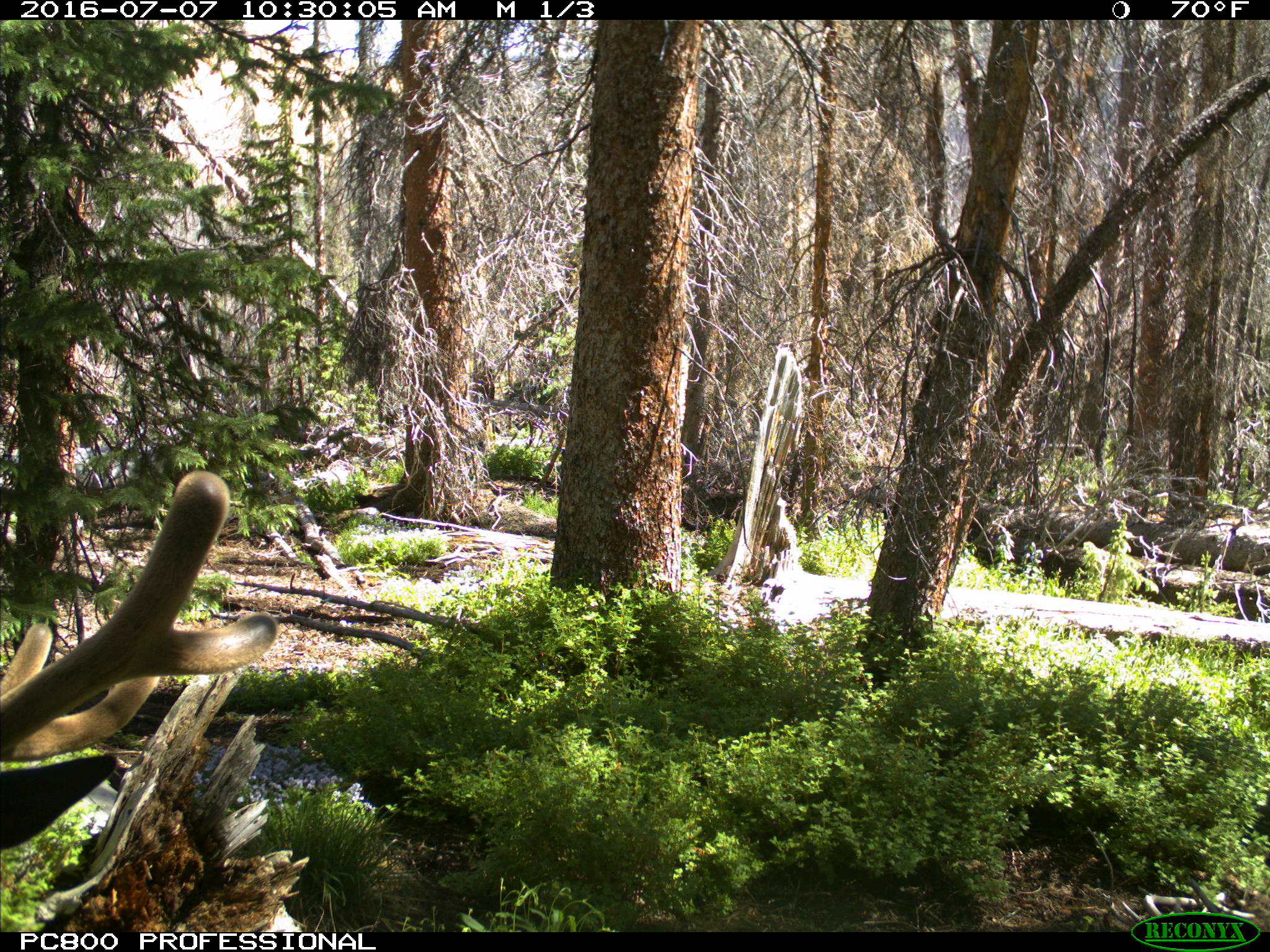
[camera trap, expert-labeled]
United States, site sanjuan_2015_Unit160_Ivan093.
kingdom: Animalia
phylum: Chordata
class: Mammalia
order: Artiodactyla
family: Cervidae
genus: Cervus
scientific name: Cervus elaphus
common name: red deer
Cervus elaphus (red deer).